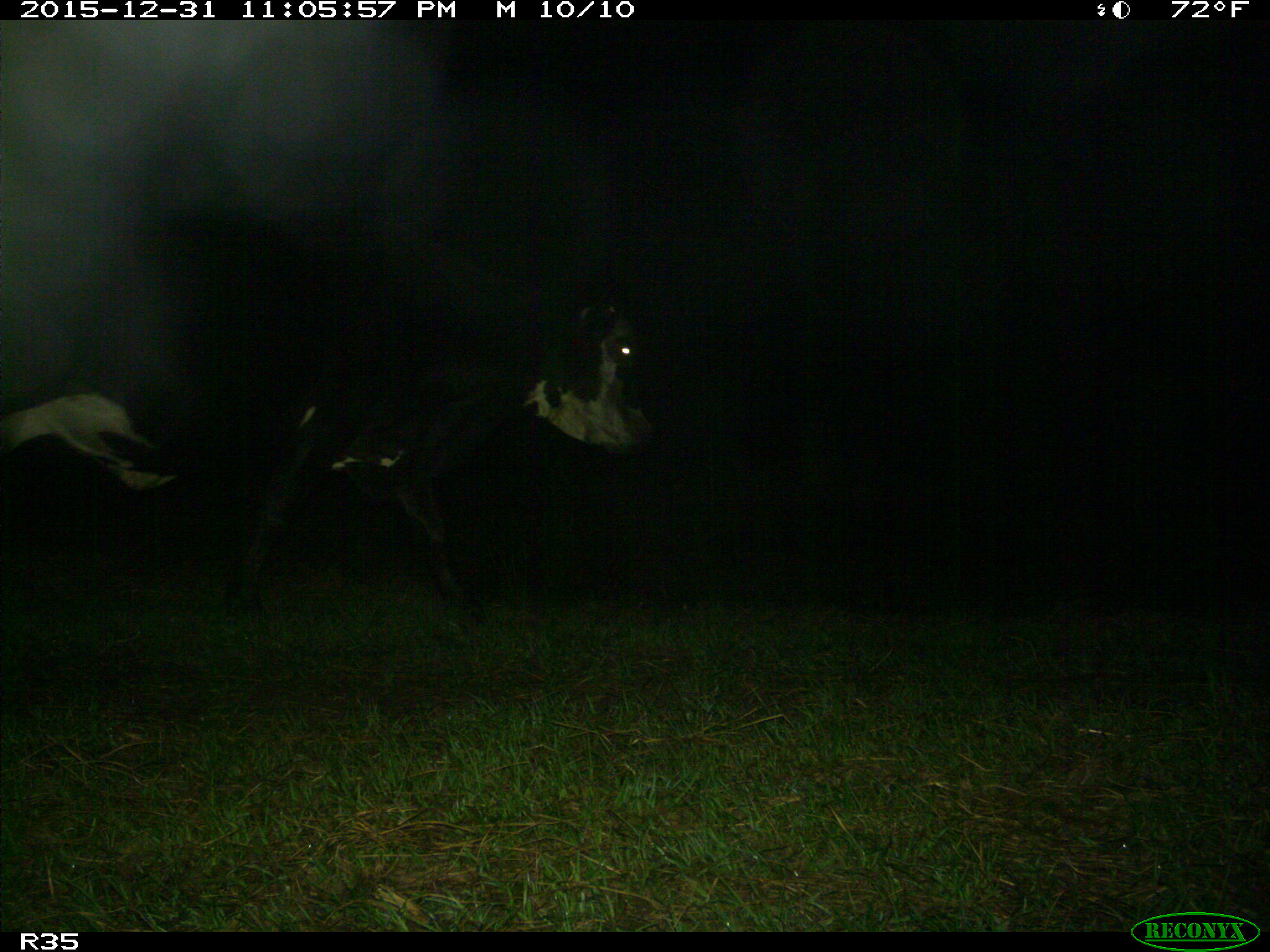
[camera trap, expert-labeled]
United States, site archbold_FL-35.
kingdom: Animalia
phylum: Chordata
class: Mammalia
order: Artiodactyla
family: Bovidae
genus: Bos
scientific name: Bos taurus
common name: domestic cow